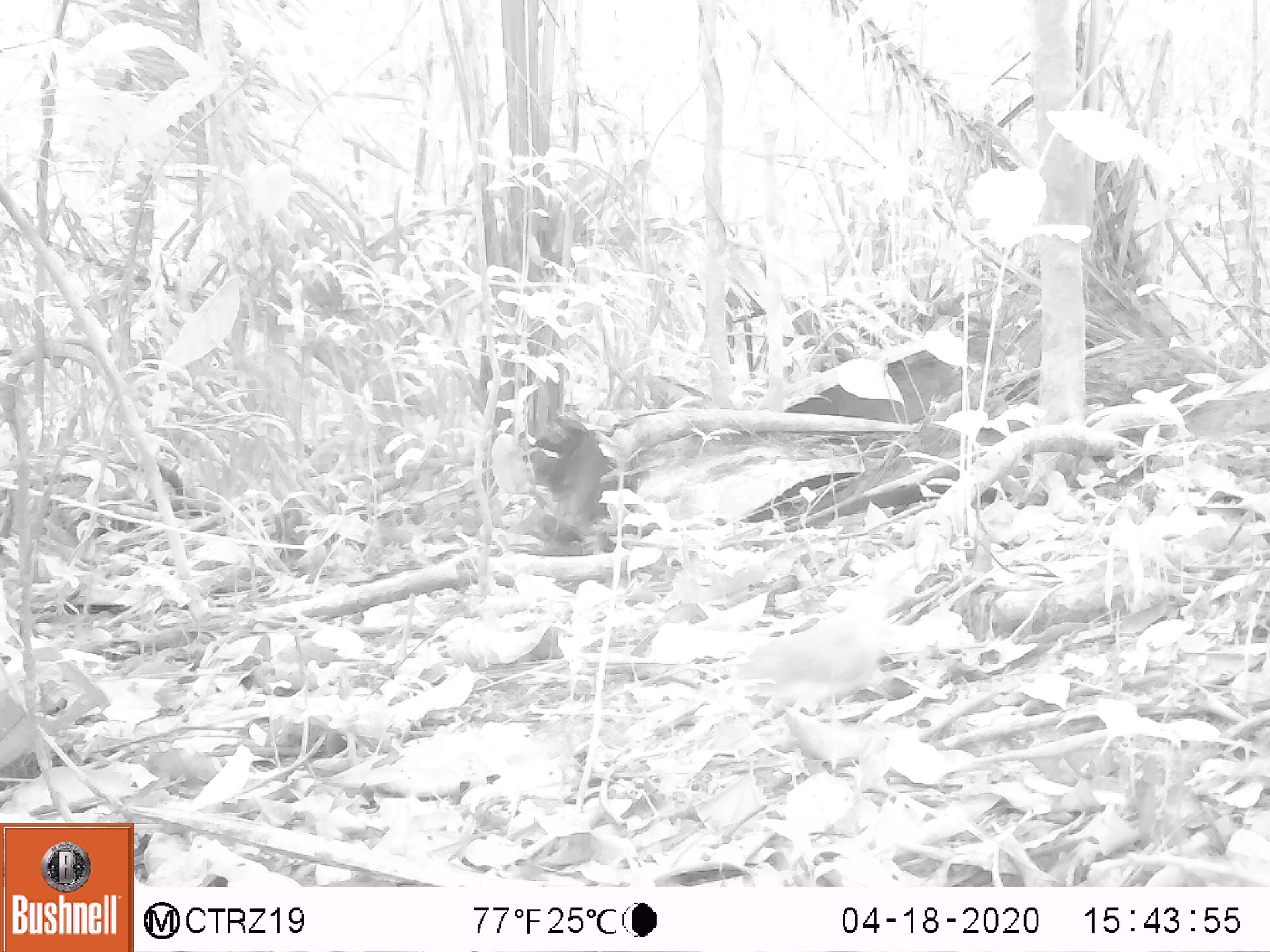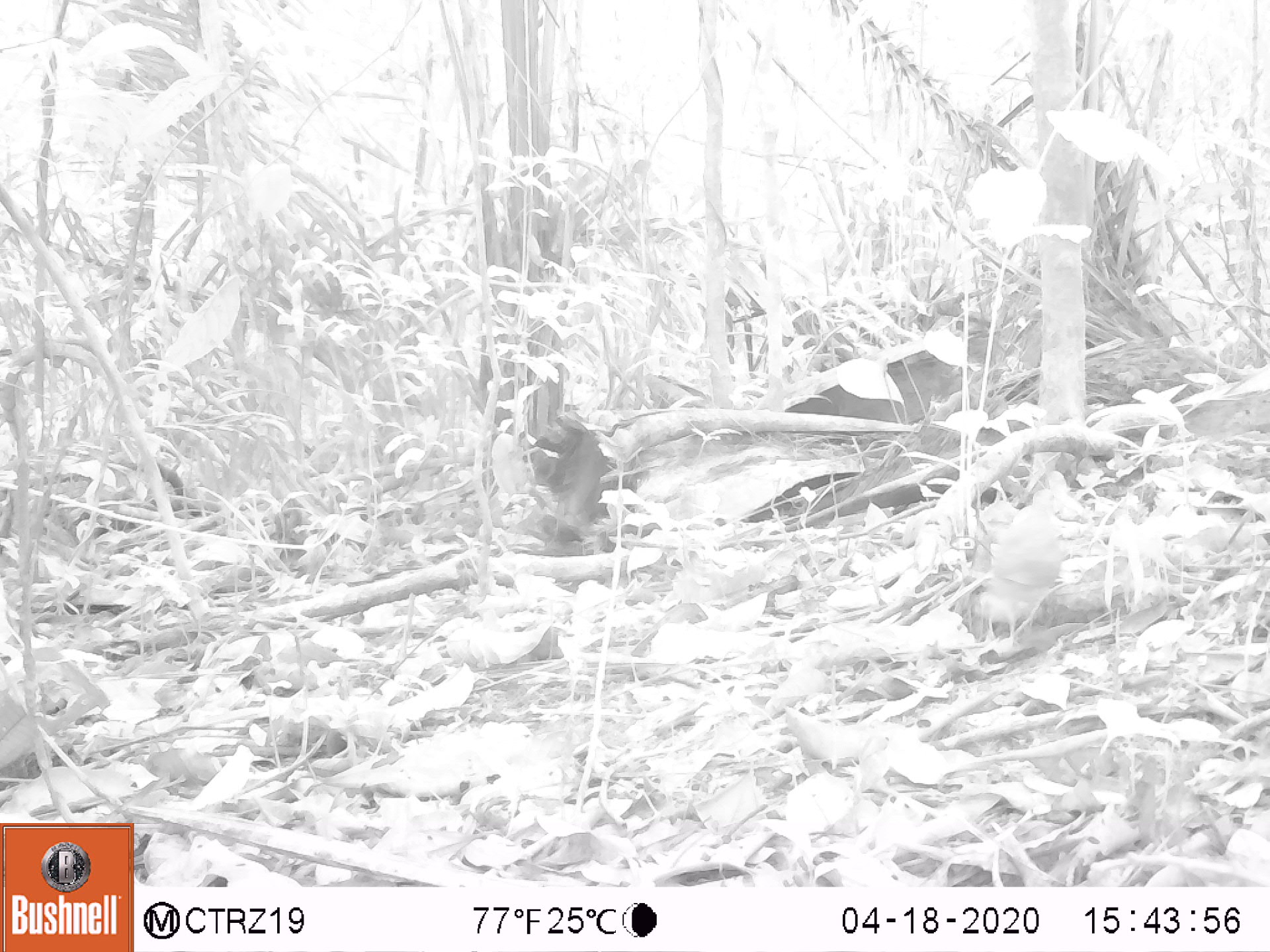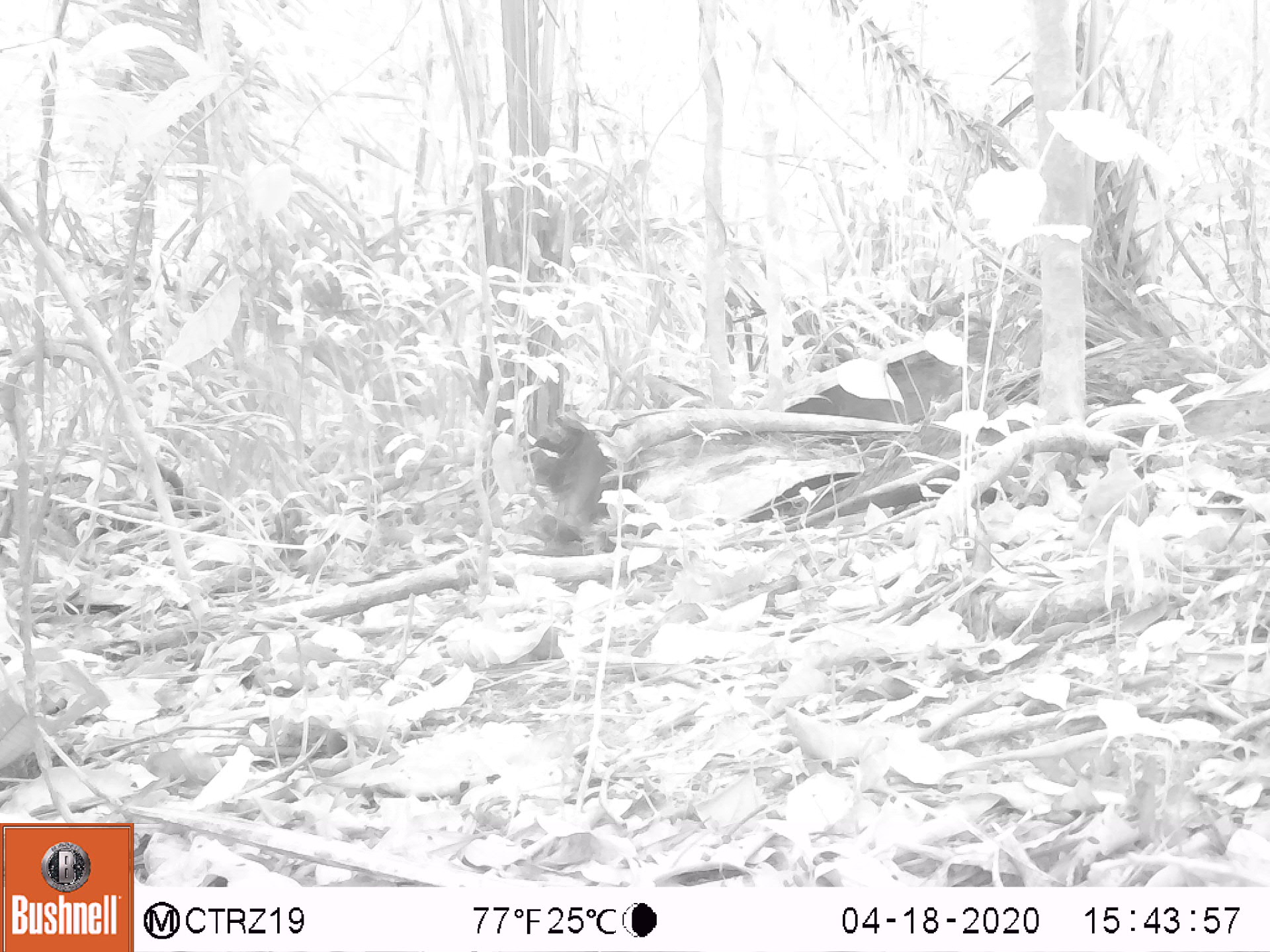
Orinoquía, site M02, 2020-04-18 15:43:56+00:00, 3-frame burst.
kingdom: Animalia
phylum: Chordata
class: Aves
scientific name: Aves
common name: bird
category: unknown bird